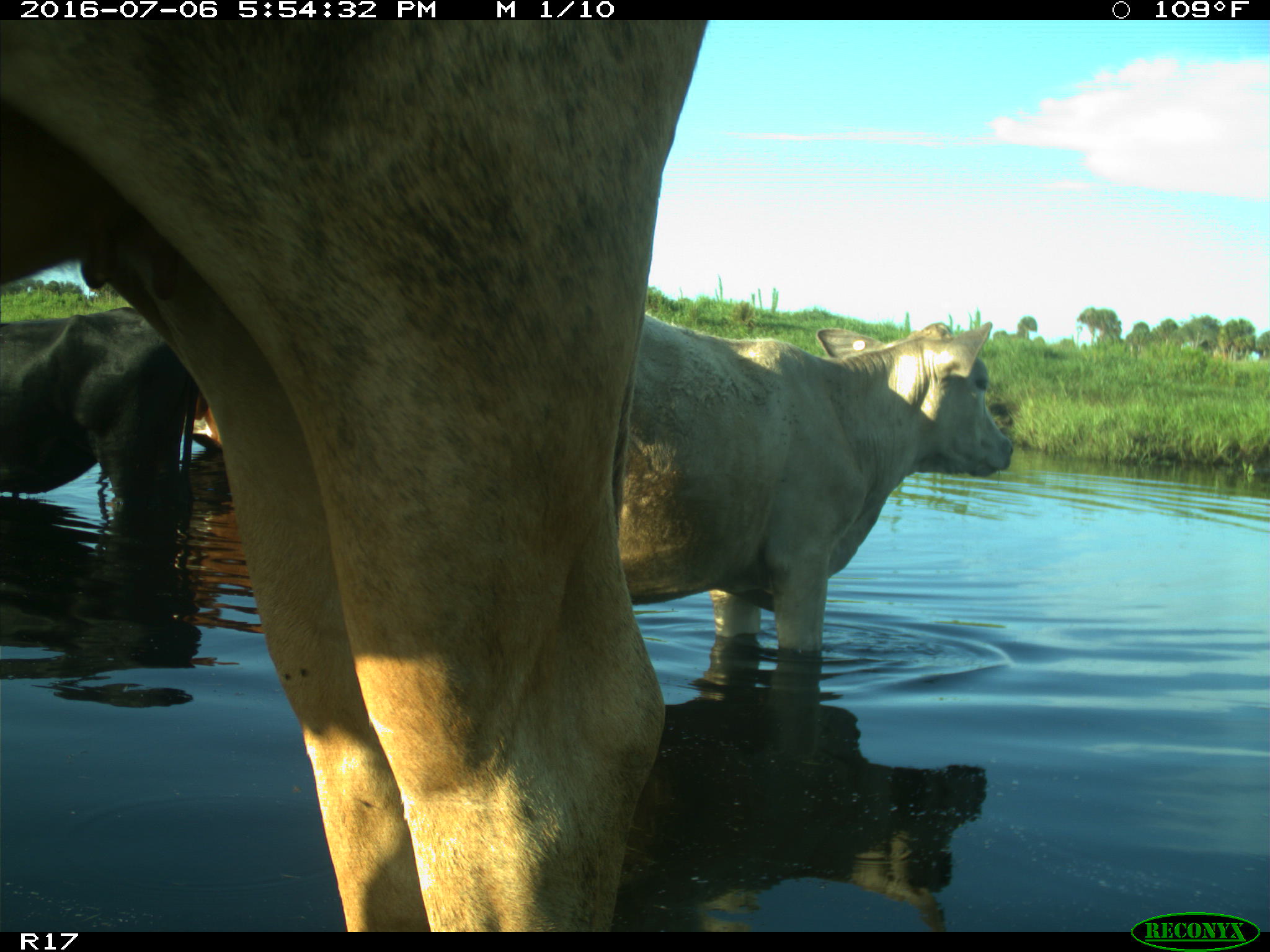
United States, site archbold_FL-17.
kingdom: Animalia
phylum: Chordata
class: Mammalia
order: Artiodactyla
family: Bovidae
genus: Bos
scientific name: Bos taurus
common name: domestic cow